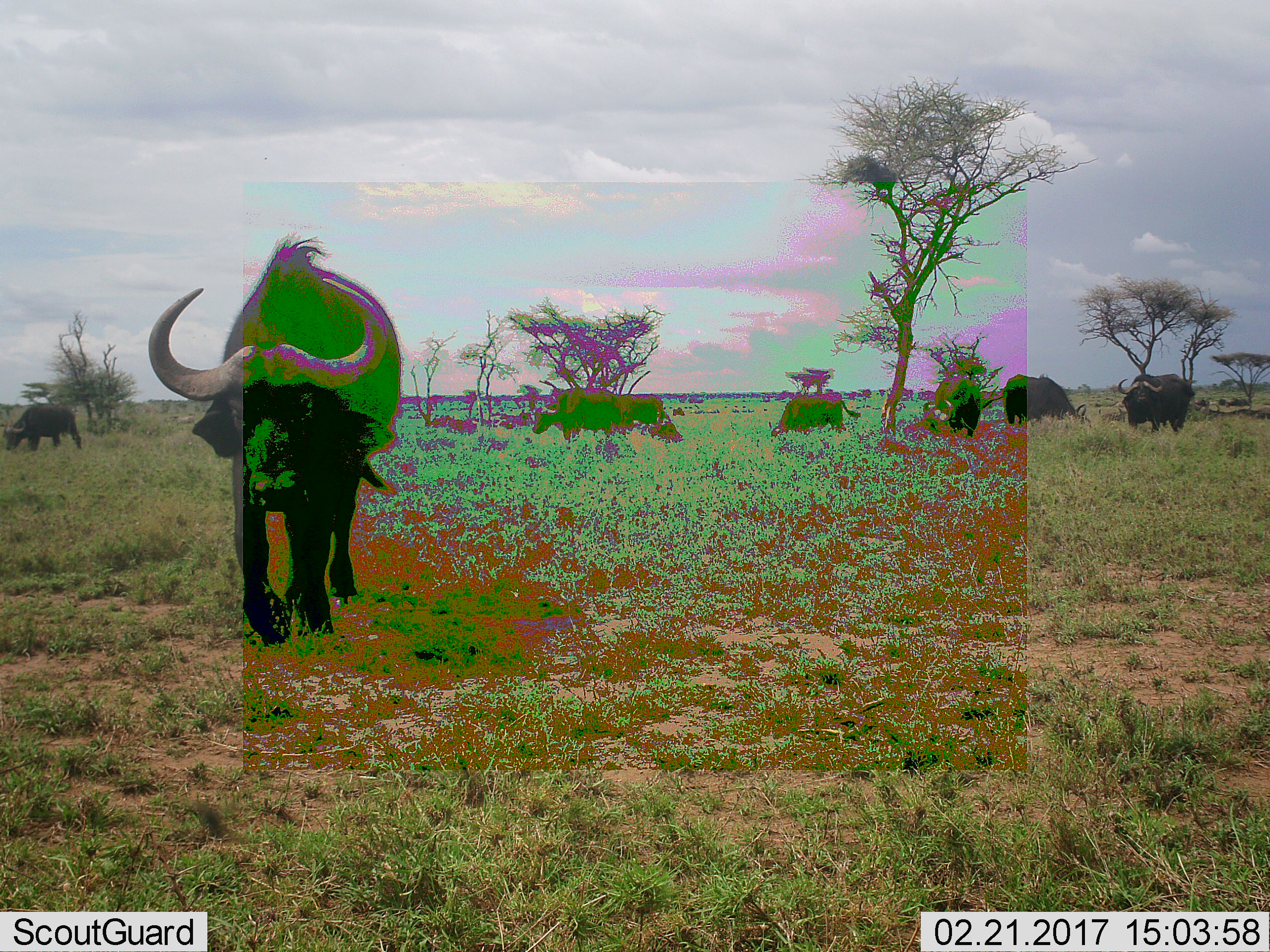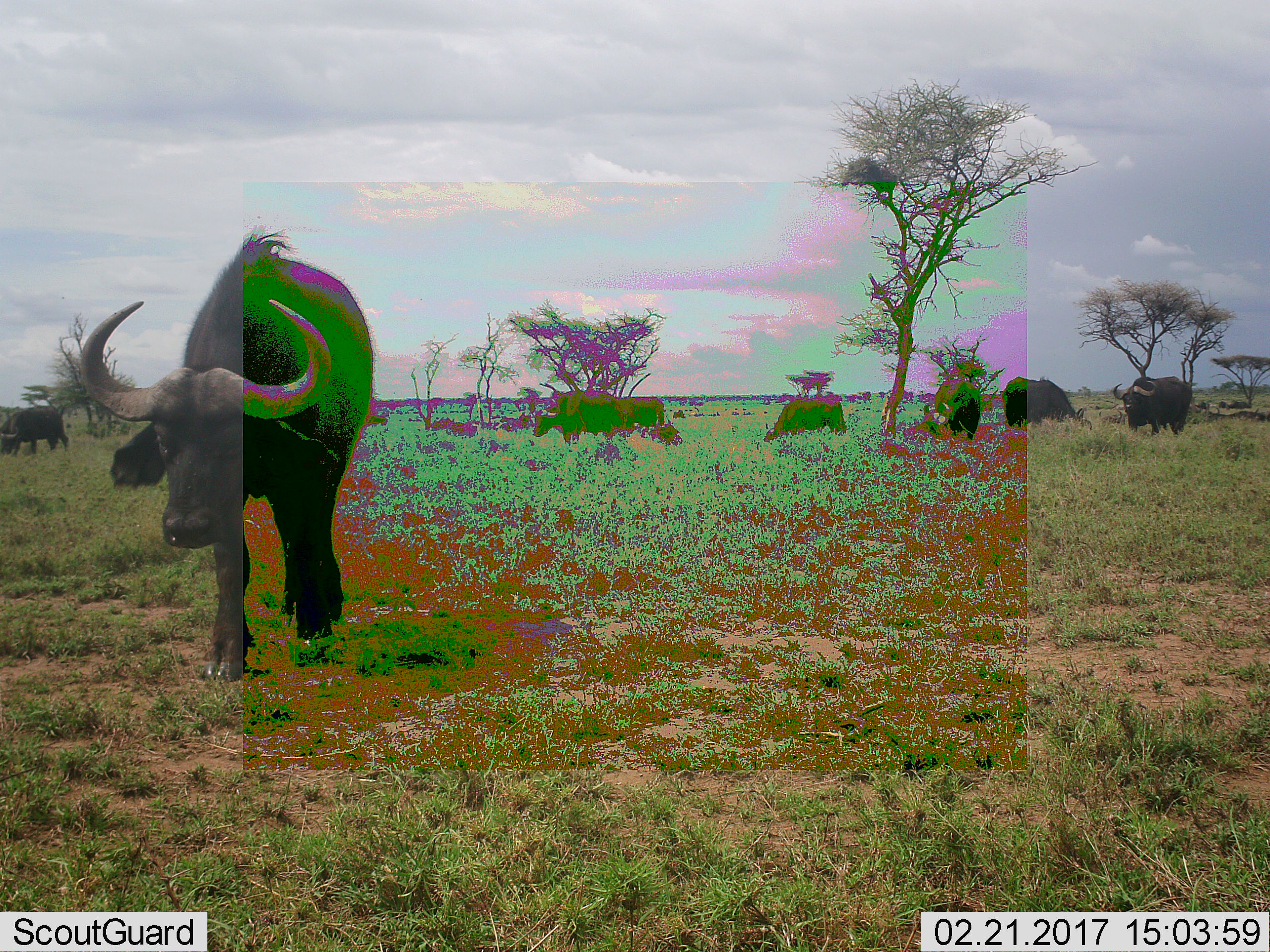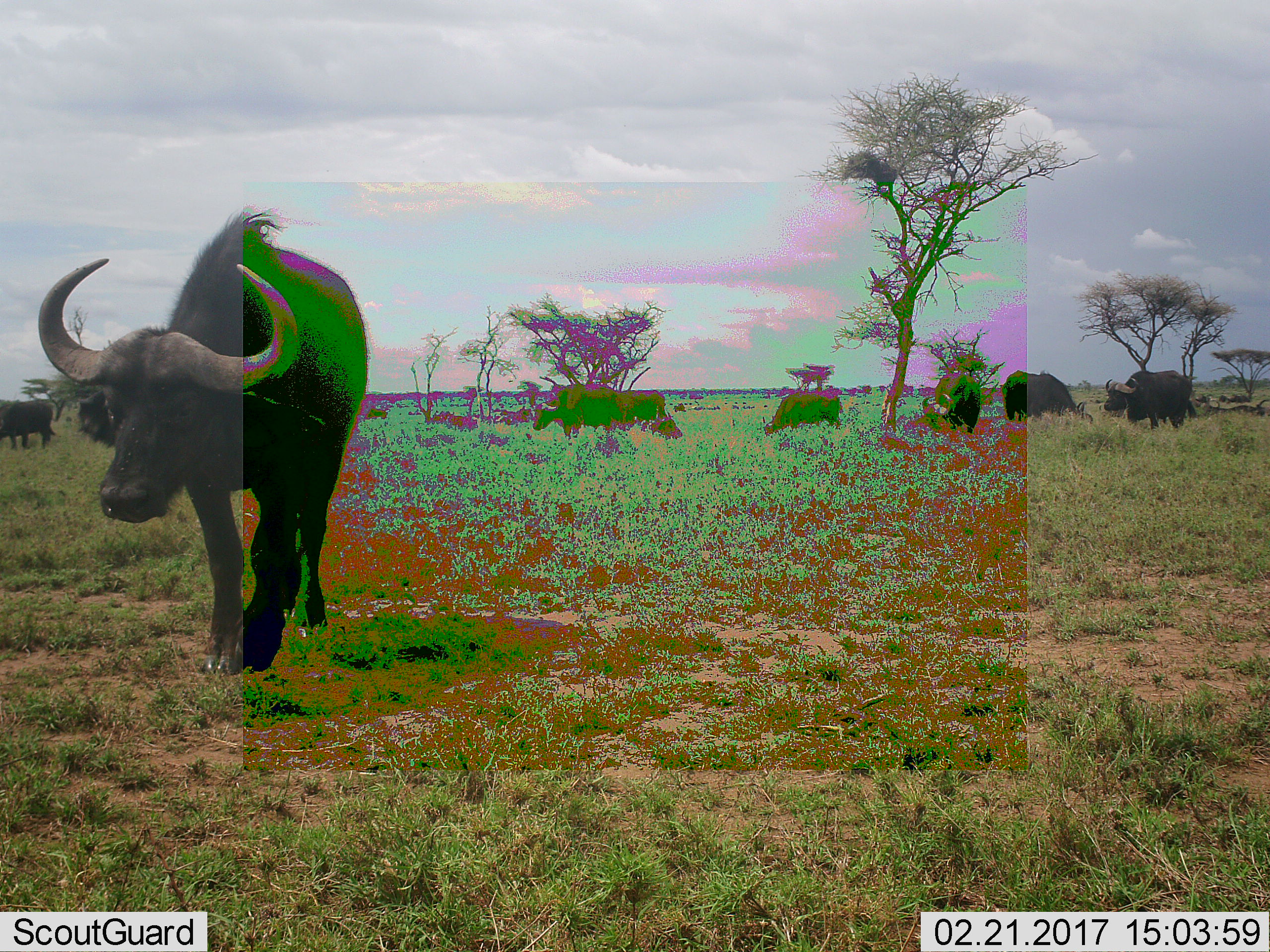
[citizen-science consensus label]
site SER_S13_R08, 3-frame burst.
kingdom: Animalia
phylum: Chordata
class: Mammalia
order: Artiodactyla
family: Bovidae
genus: Syncerus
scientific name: Syncerus caffer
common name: african buffalo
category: buffalo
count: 8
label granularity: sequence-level